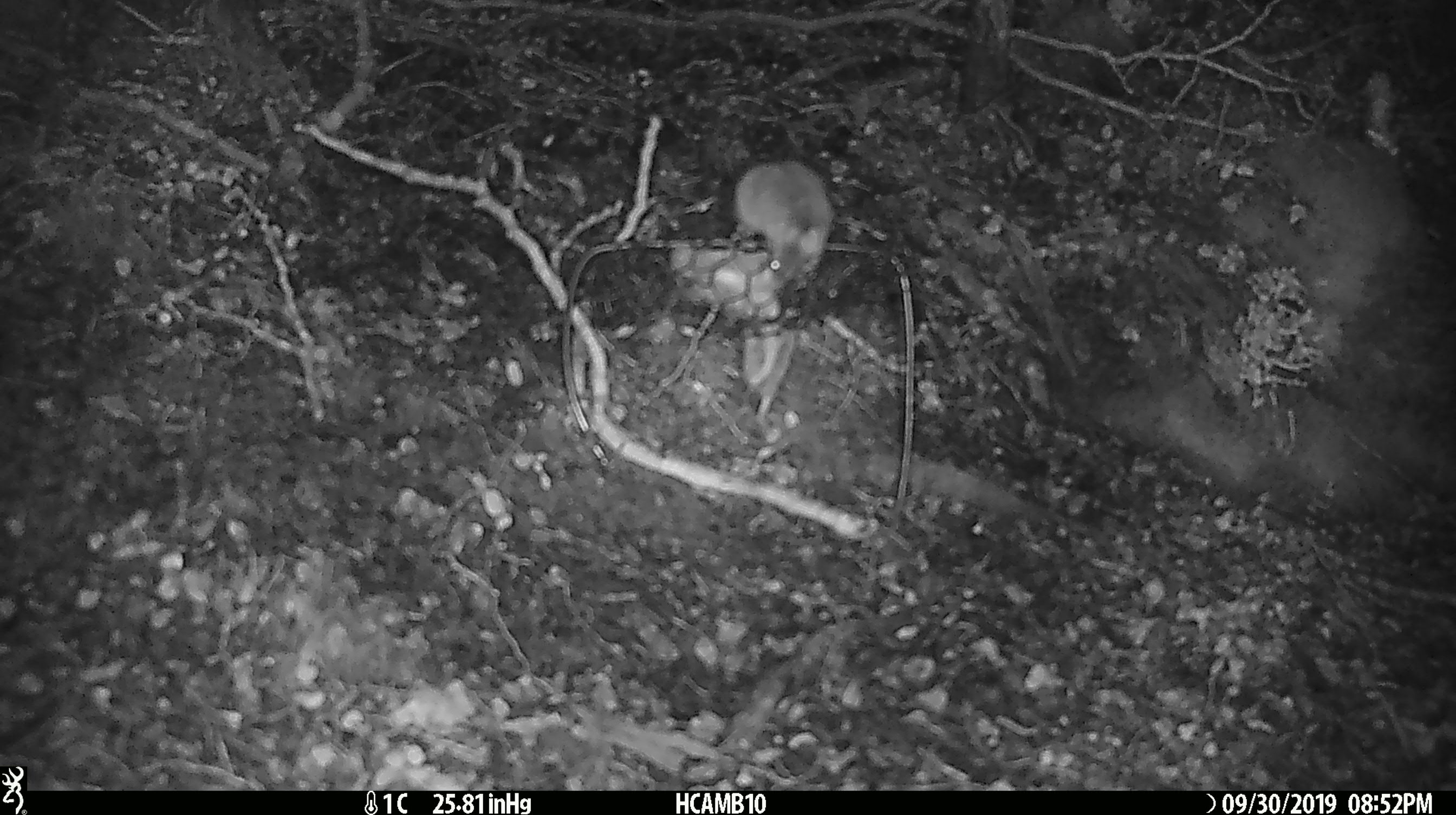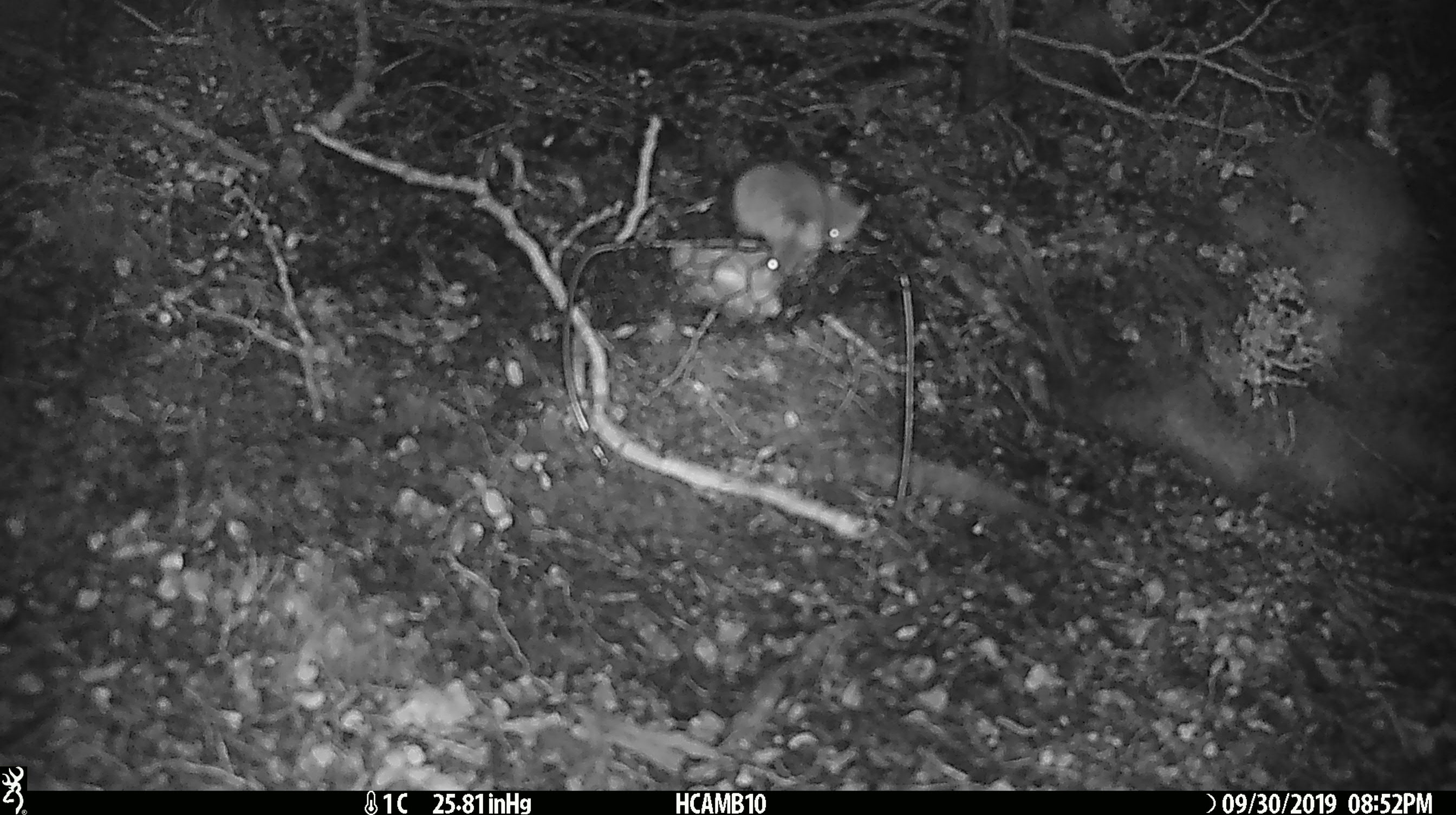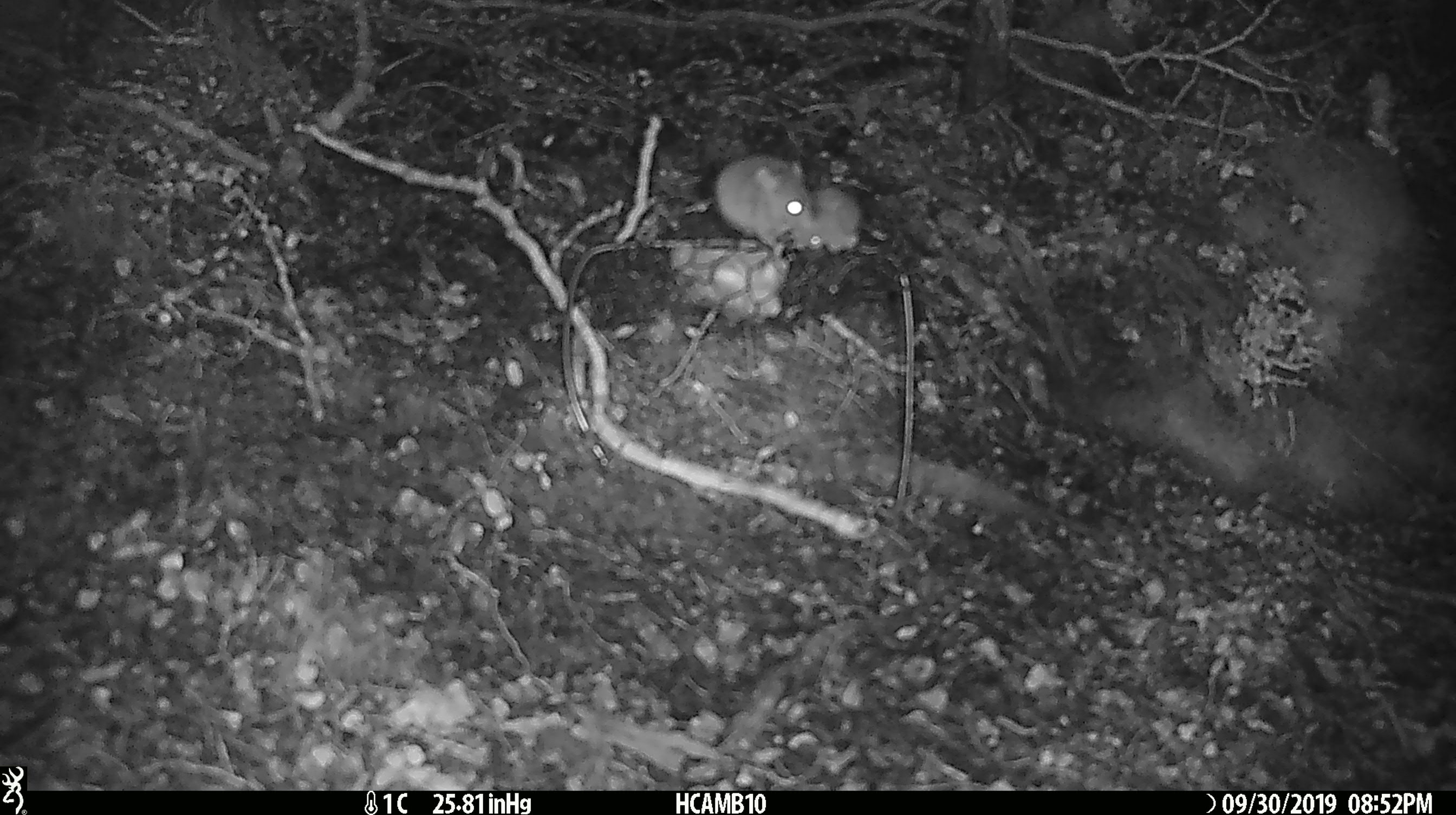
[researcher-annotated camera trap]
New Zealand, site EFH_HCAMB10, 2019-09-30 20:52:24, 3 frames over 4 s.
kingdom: Animalia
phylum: Chordata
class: Mammalia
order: Rodentia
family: Muridae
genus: Mus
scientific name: Mus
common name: mouse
Mouse (Mus).